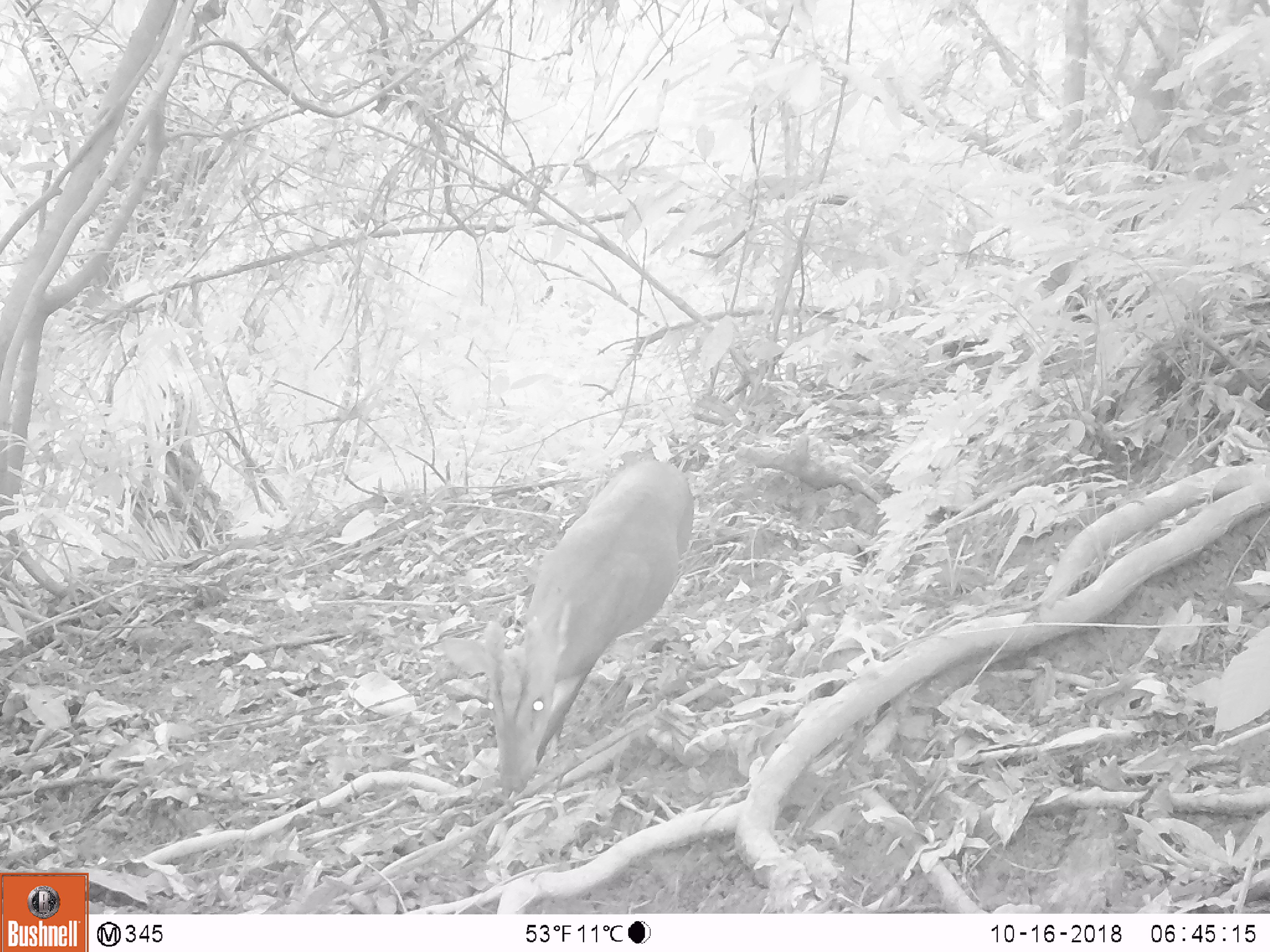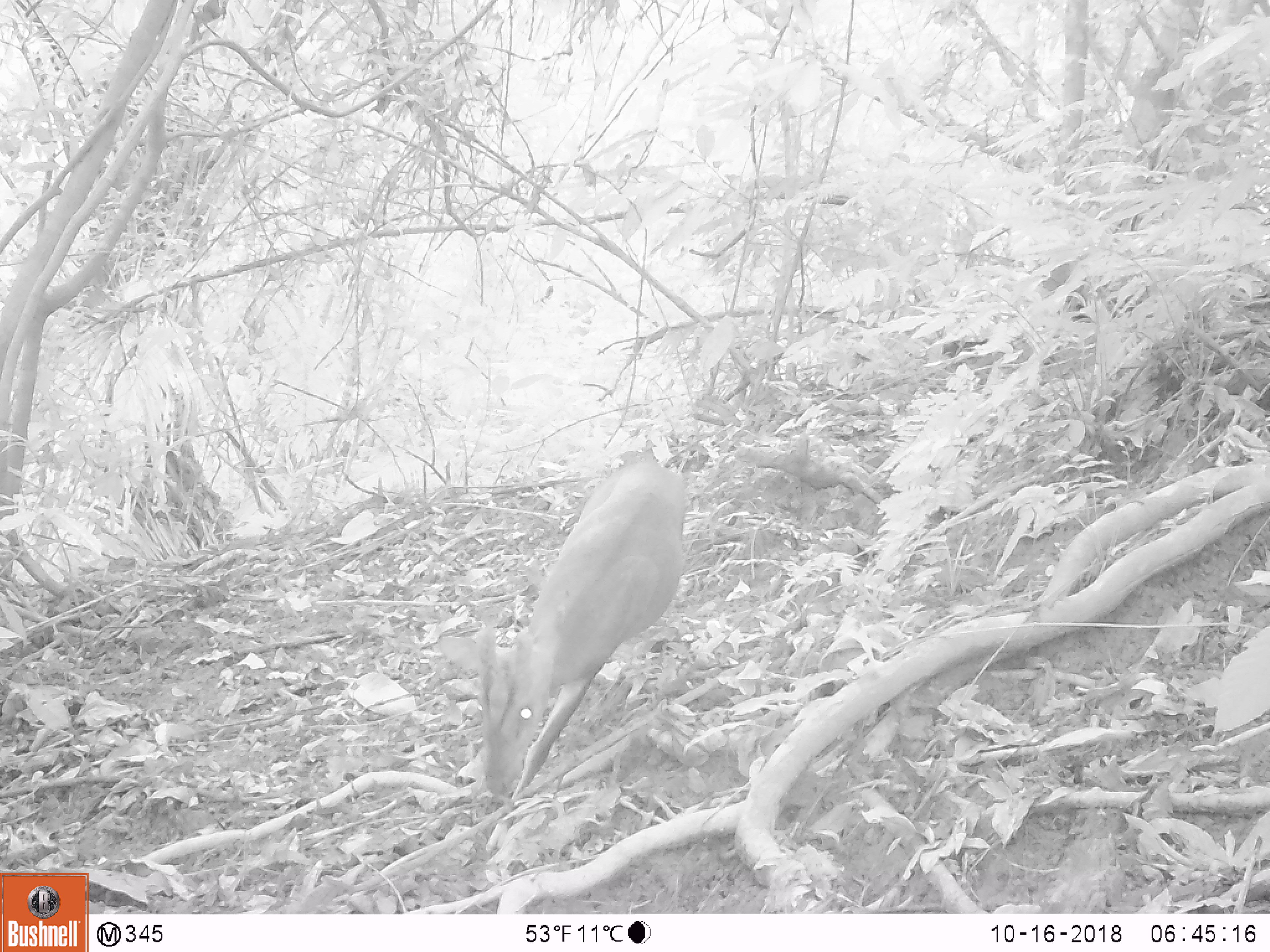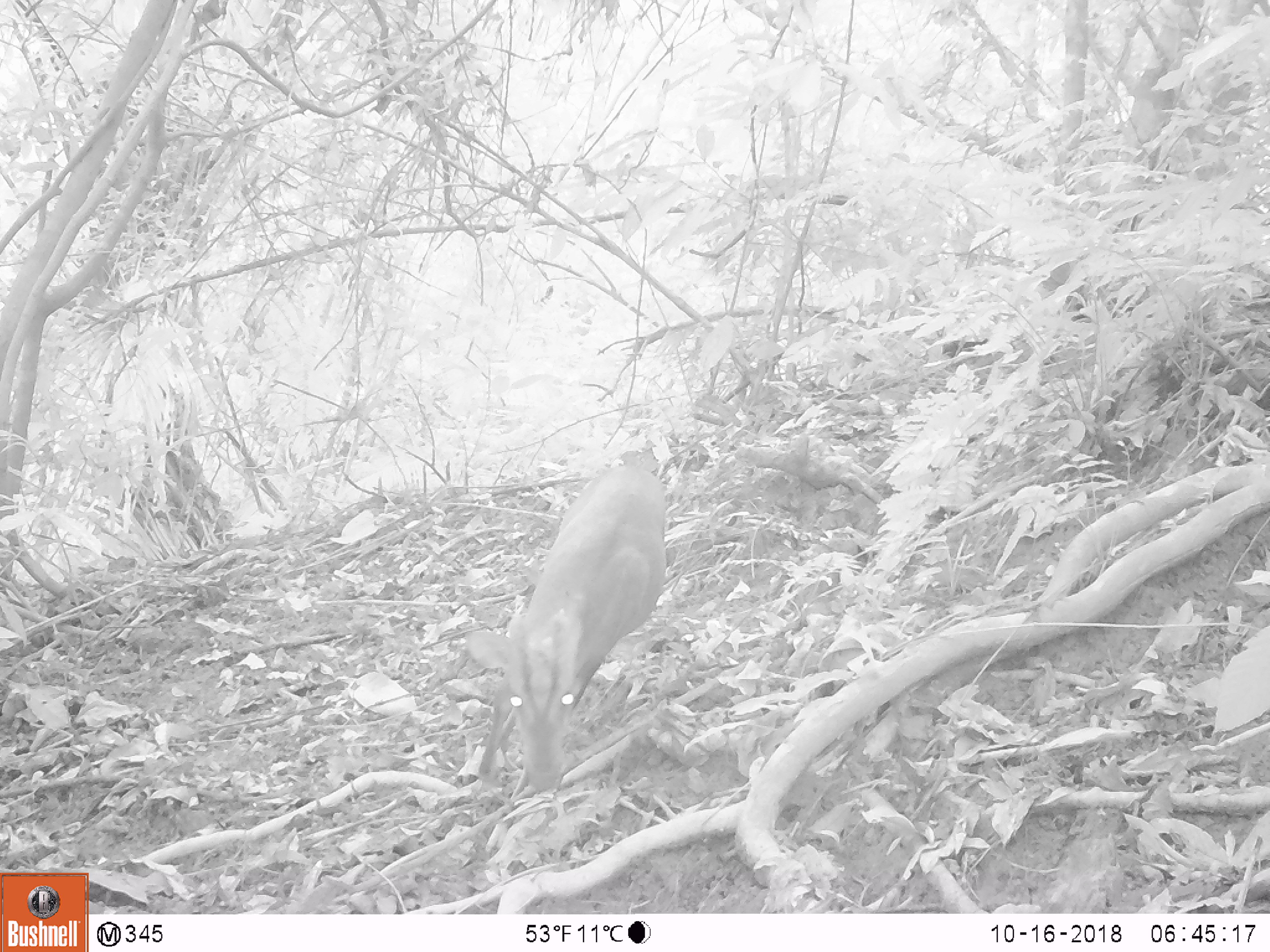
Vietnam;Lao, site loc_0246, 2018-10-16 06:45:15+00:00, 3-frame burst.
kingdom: Animalia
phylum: Chordata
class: Mammalia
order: Artiodactyla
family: Cervidae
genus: Muntiacus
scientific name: Muntiacus vuquangensis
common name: large-antlered muntjac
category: large antlered muntjac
Large antlered muntjac (large-antlered muntjac) (Muntiacus vuquangensis). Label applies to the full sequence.